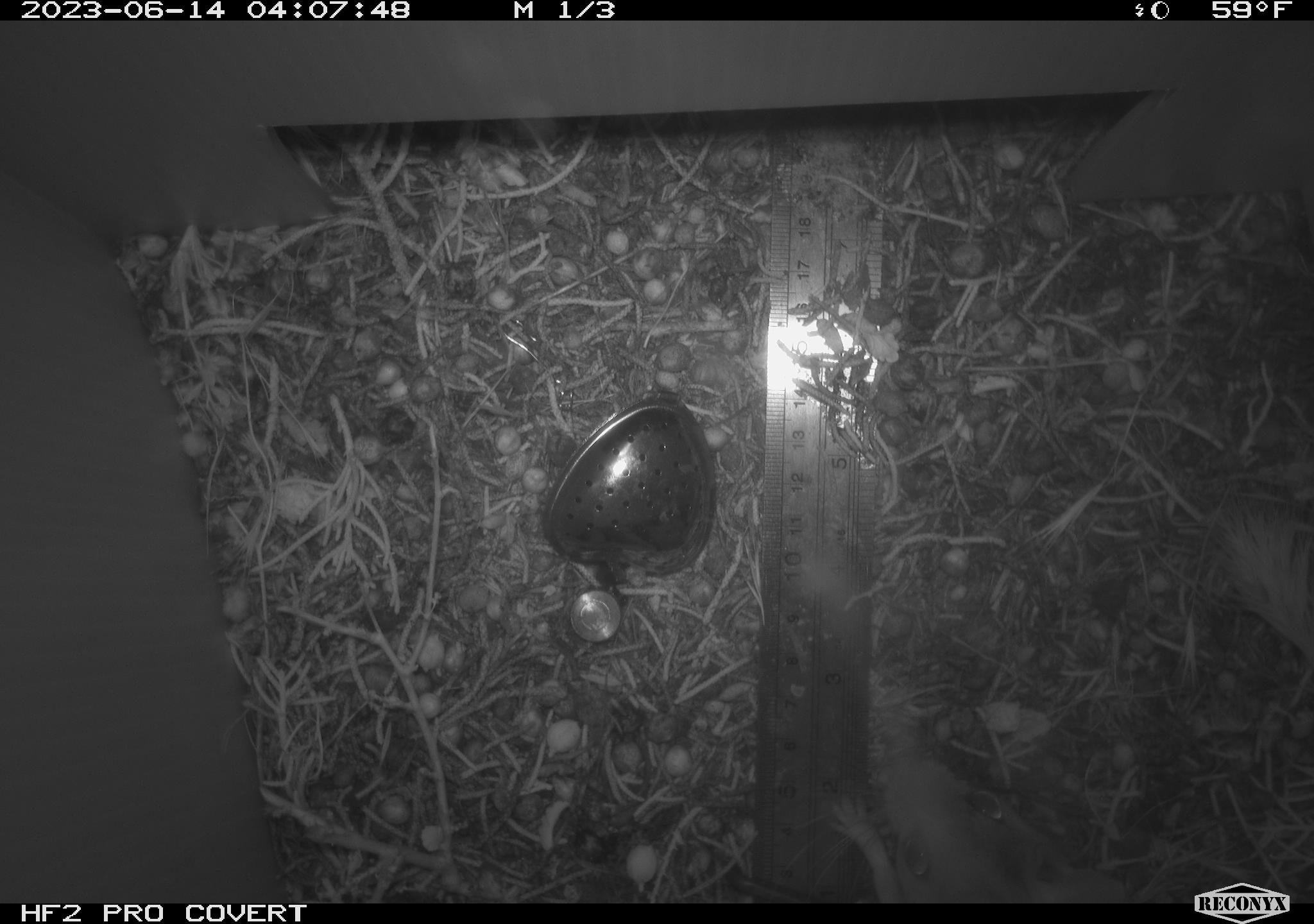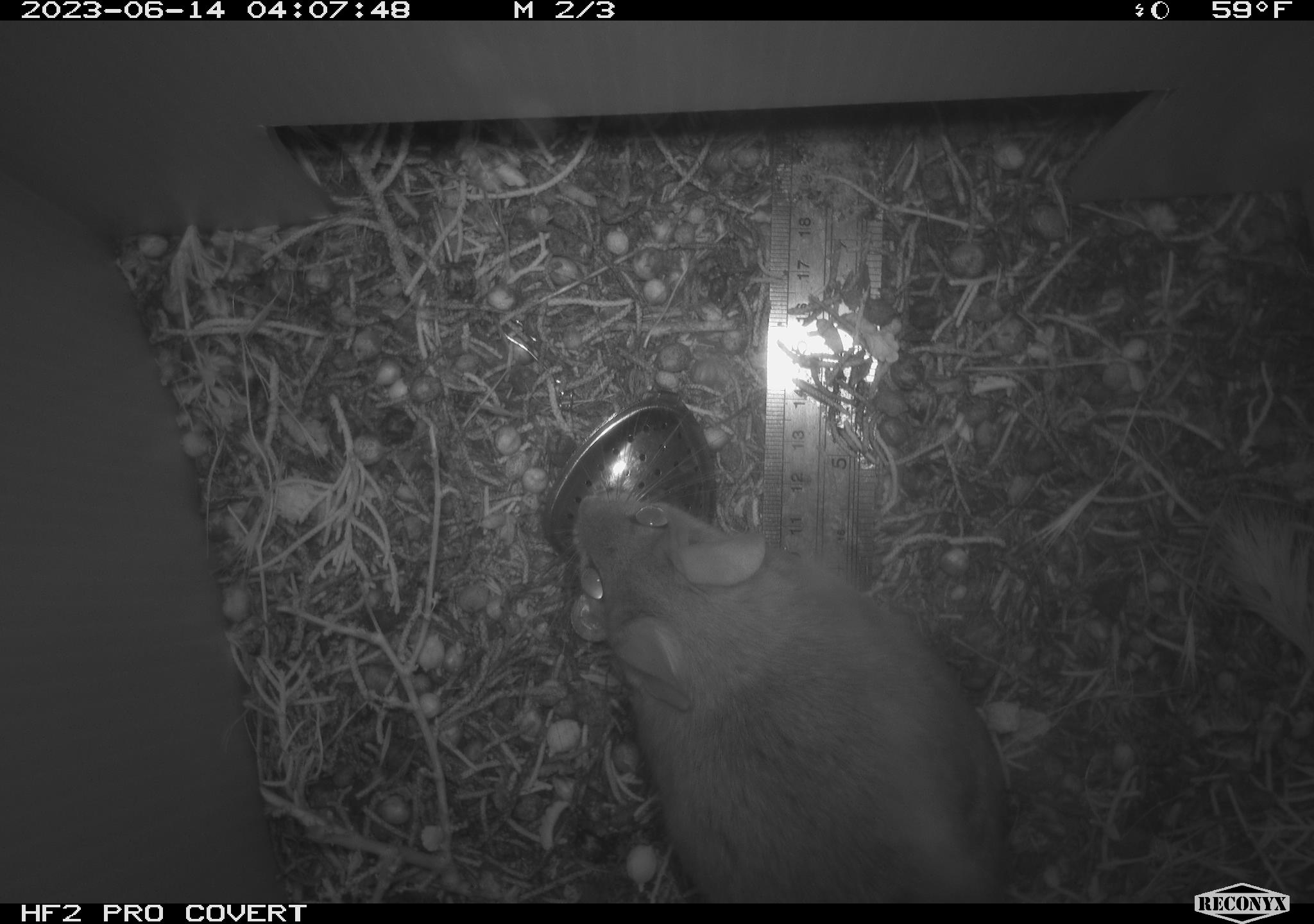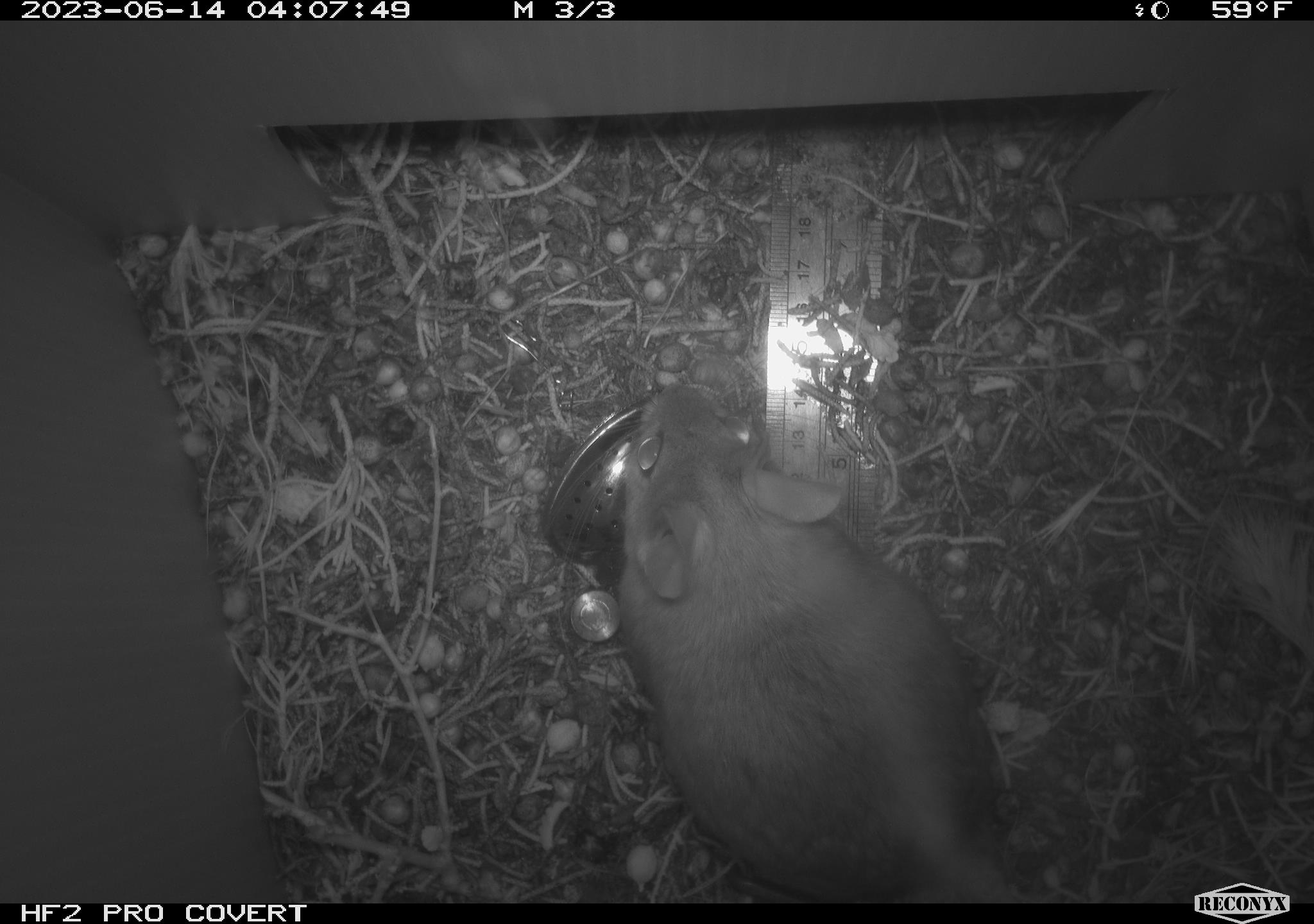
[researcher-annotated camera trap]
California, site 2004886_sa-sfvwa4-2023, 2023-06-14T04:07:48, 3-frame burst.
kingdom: Animalia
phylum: Chordata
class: Mammalia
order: Rodentia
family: Cricetidae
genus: Neotoma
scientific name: Neotoma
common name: pack rat or woodrat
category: neotoma species